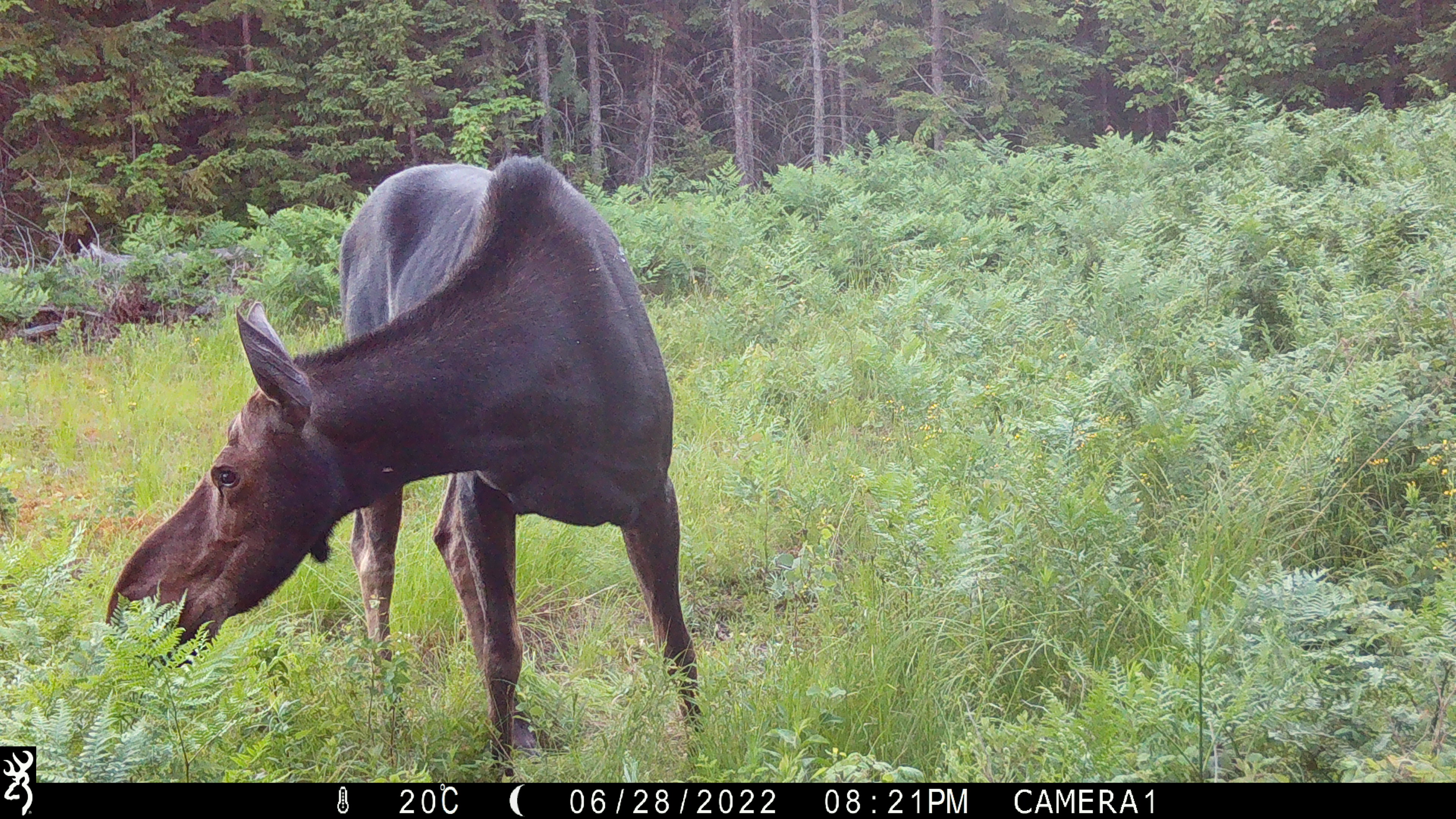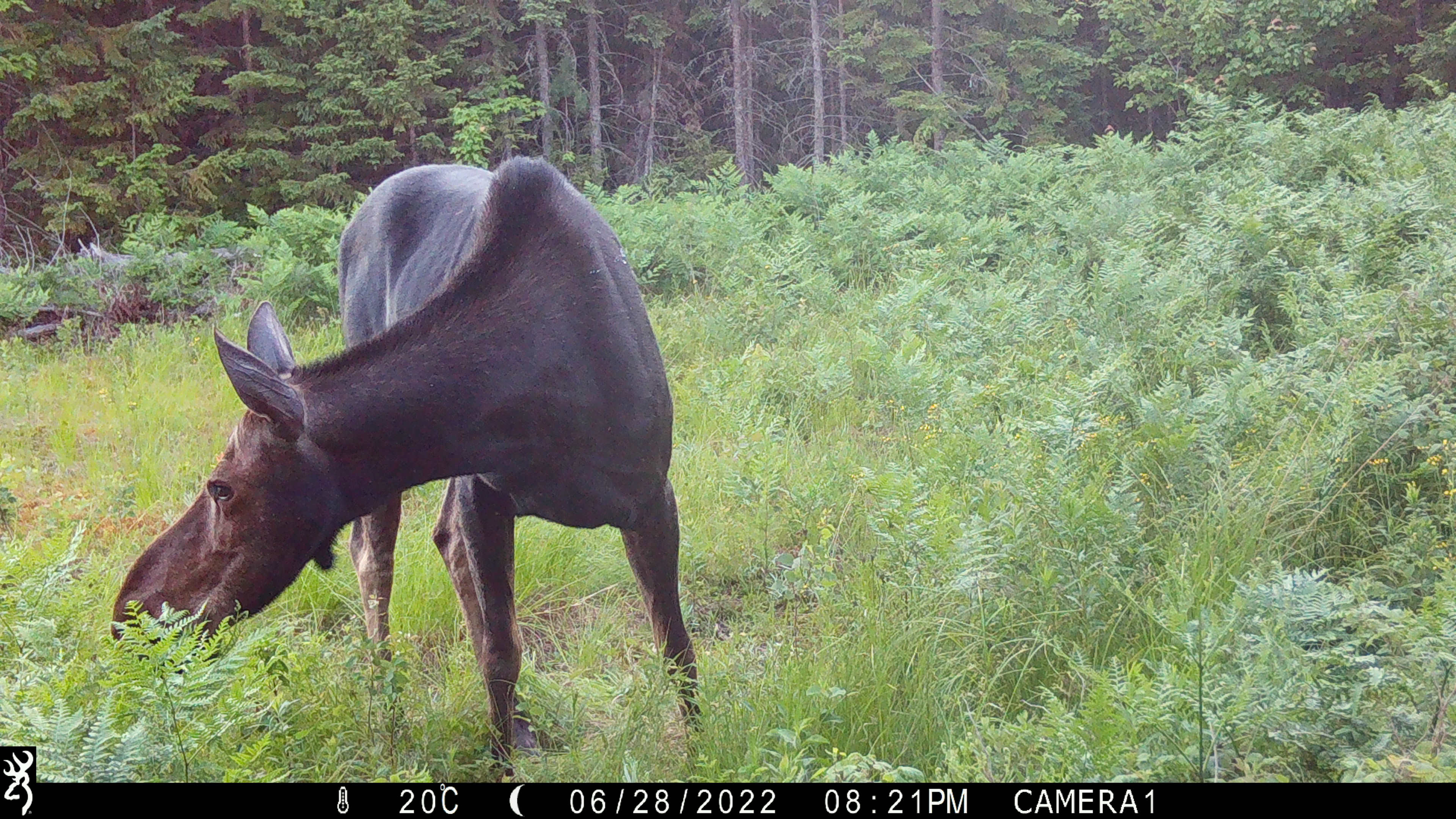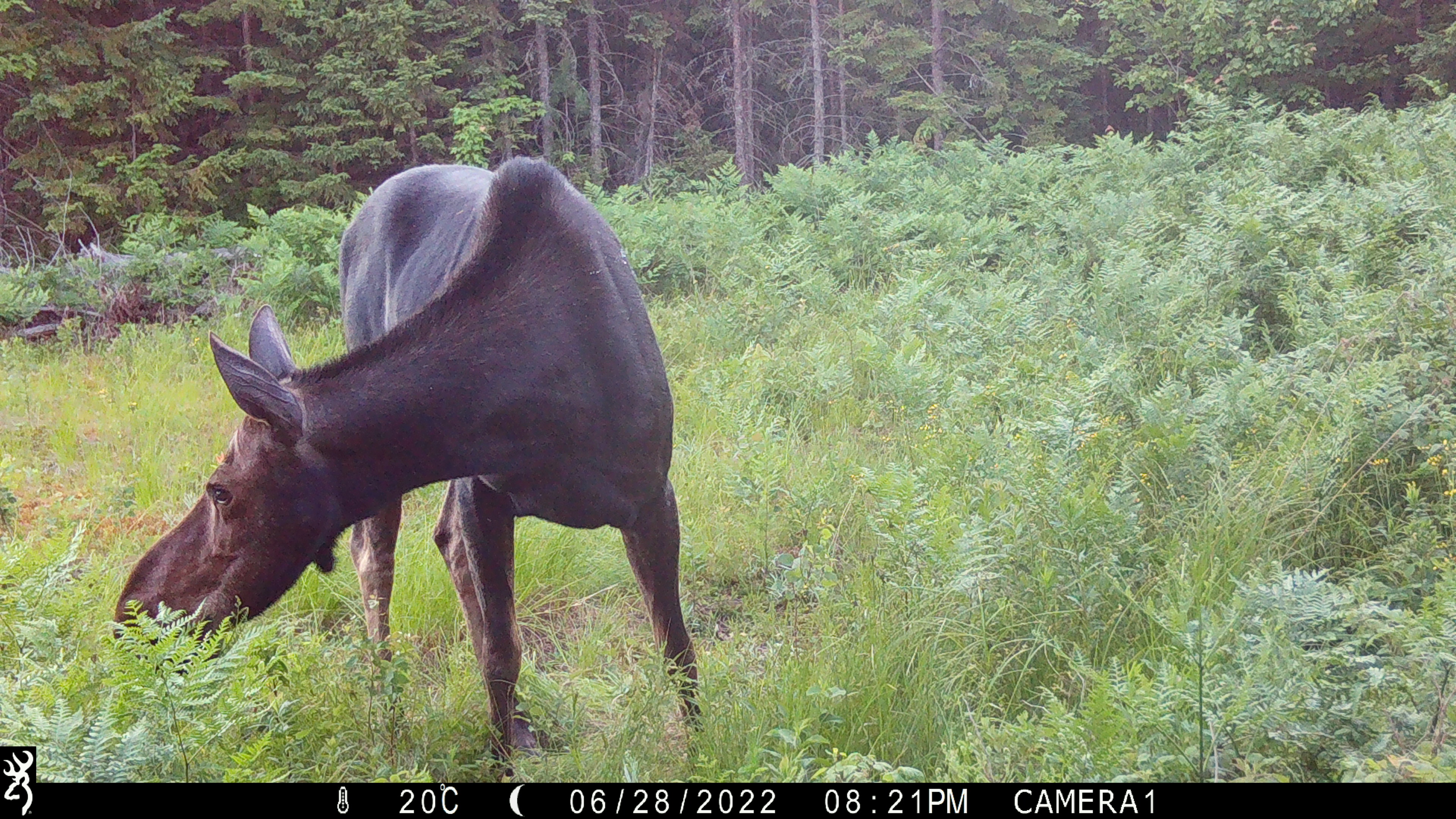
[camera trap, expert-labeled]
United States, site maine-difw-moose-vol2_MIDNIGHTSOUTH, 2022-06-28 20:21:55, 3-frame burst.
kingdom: Animalia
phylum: Chordata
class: Mammalia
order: Artiodactyla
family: Cervidae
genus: Alces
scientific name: Alces alces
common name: moose